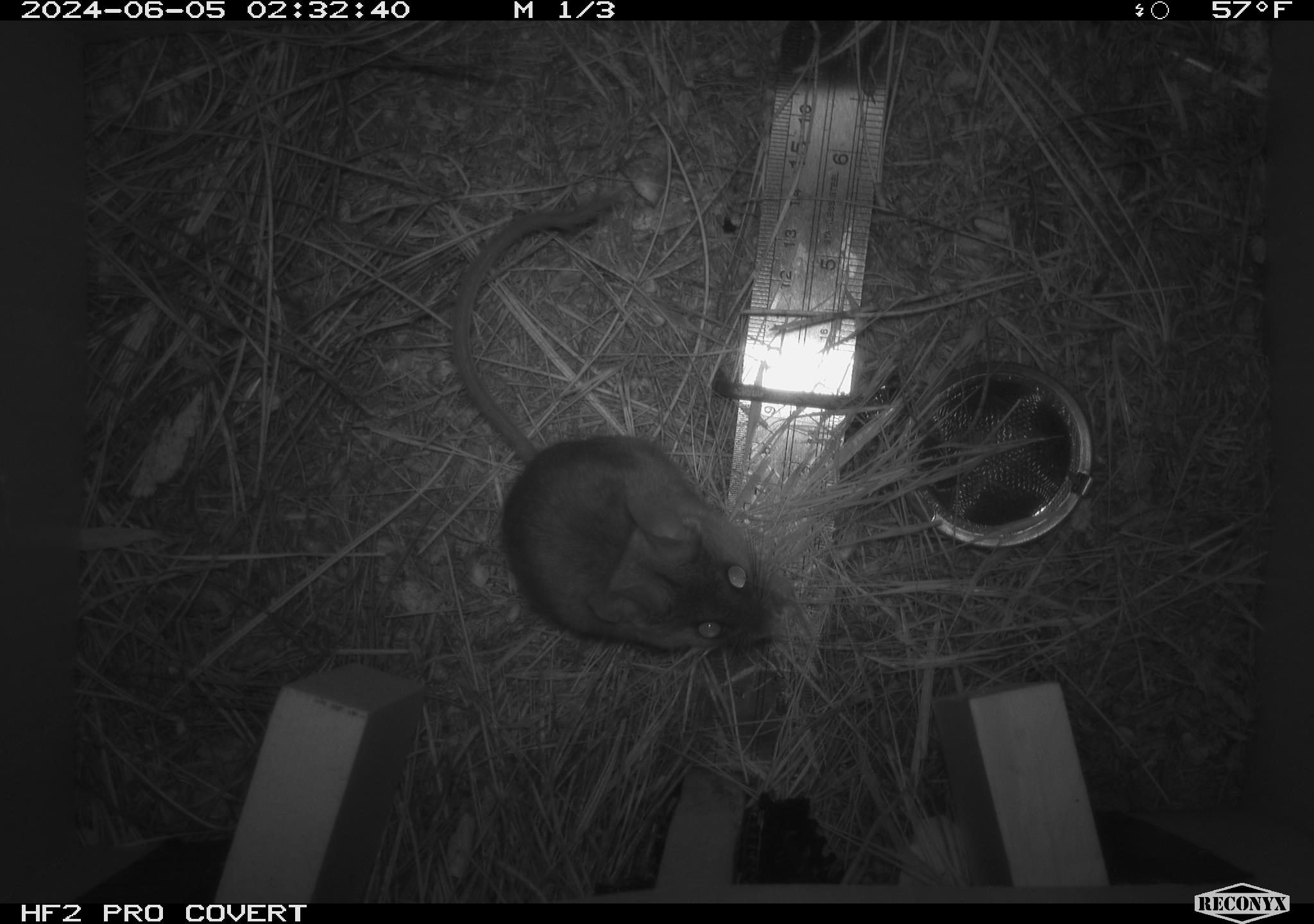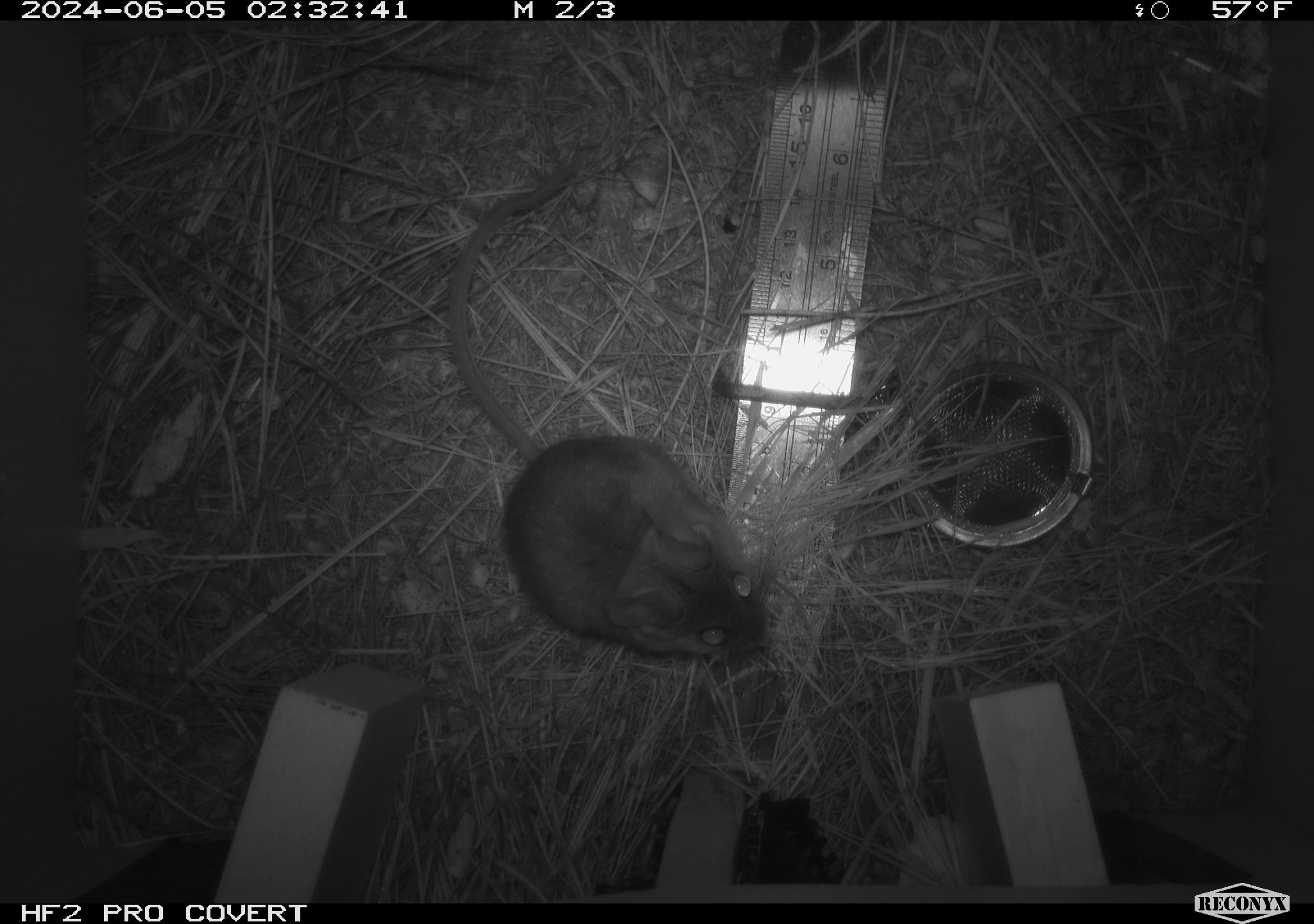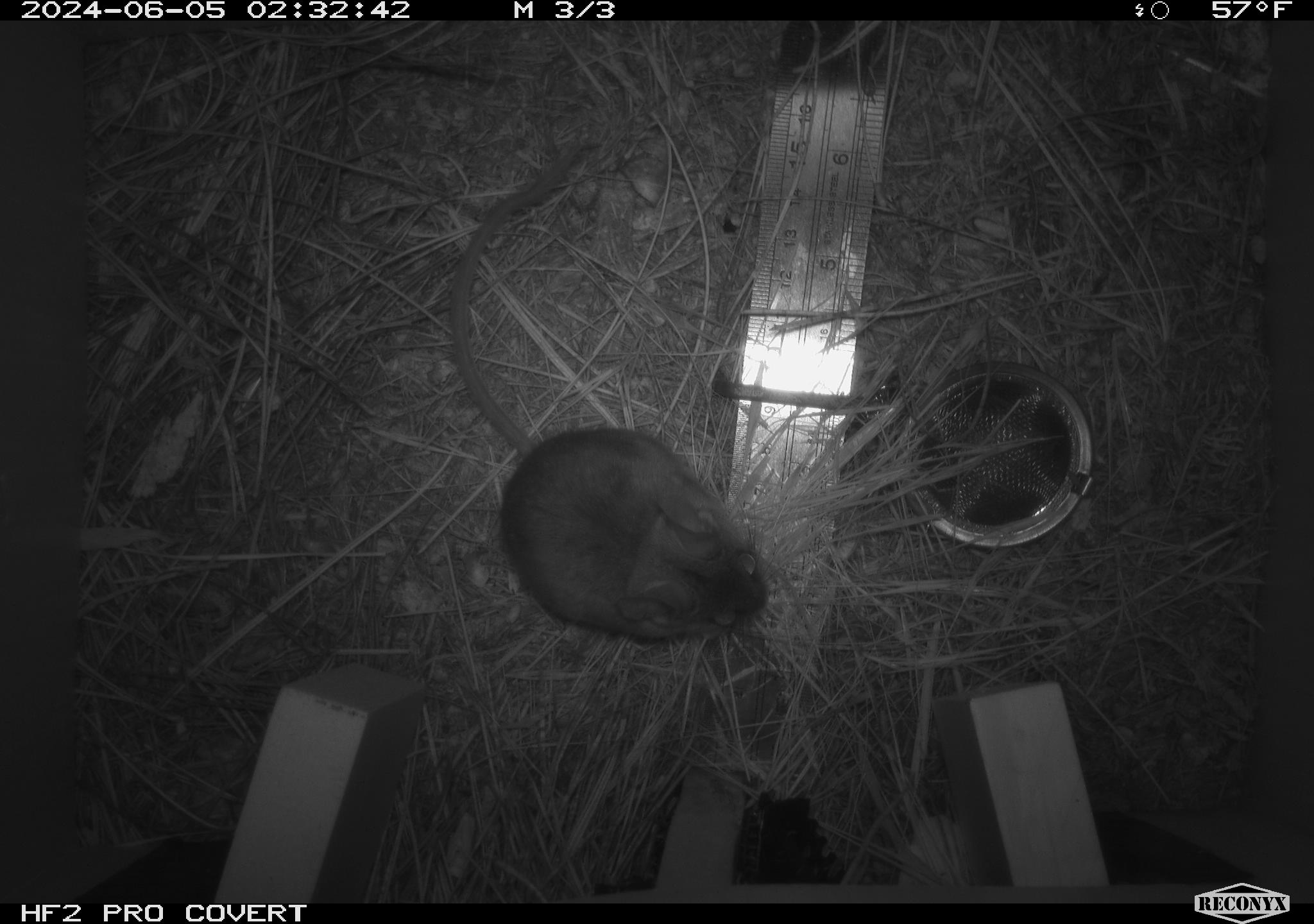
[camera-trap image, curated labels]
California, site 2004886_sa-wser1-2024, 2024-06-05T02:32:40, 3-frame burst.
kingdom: Animalia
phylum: Chordata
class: Mammalia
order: Rodentia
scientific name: Rodentia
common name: mouse species